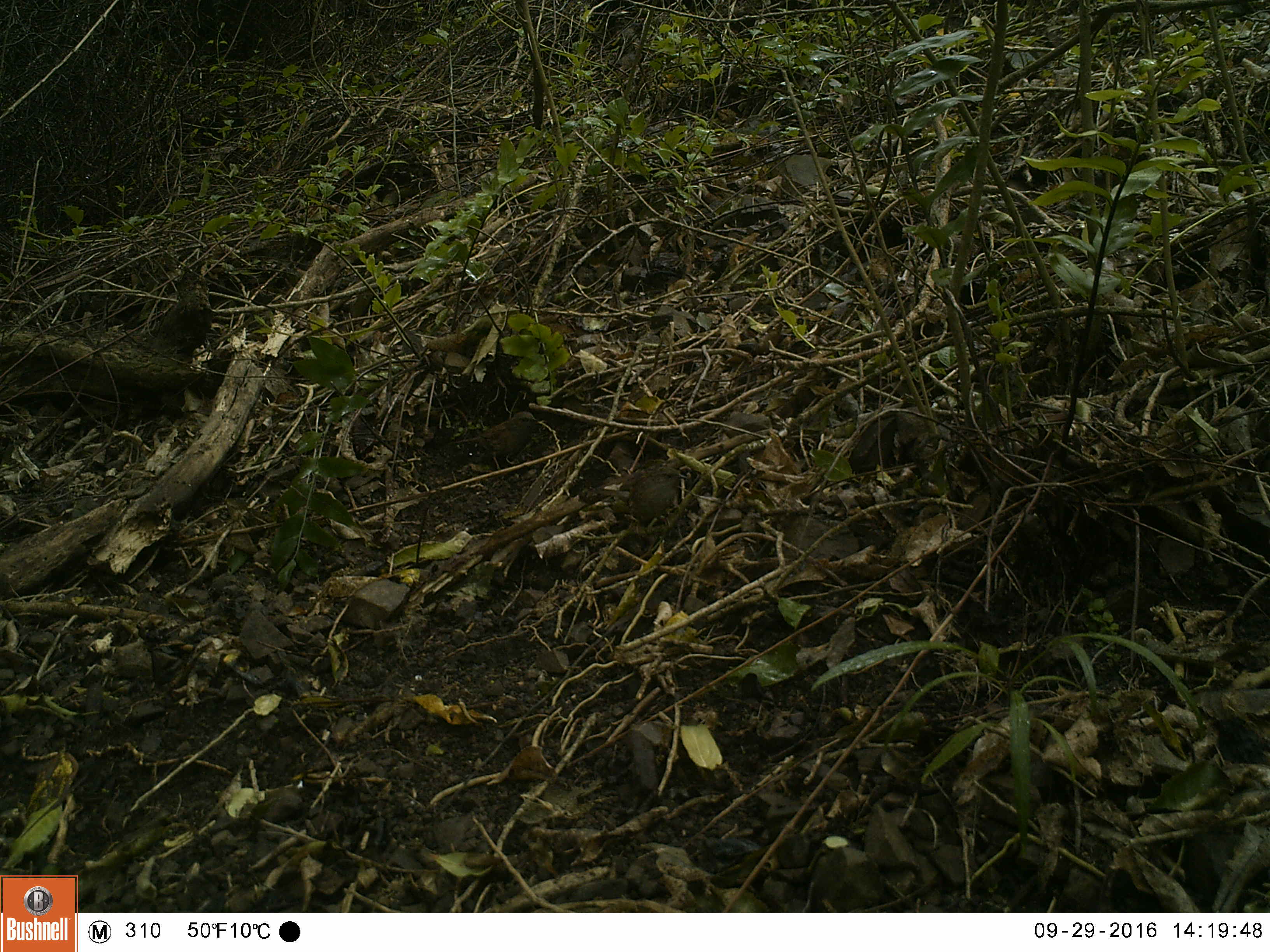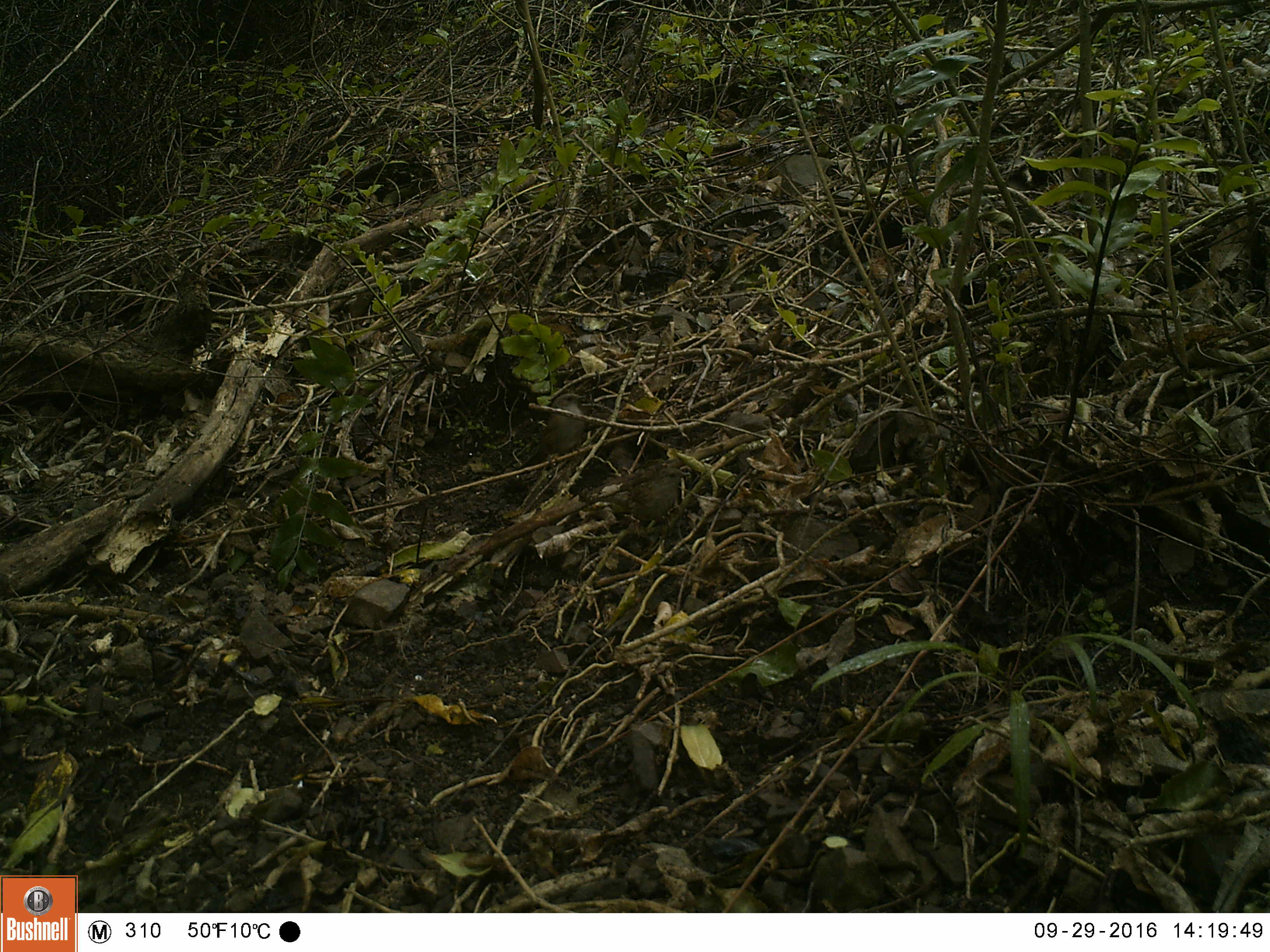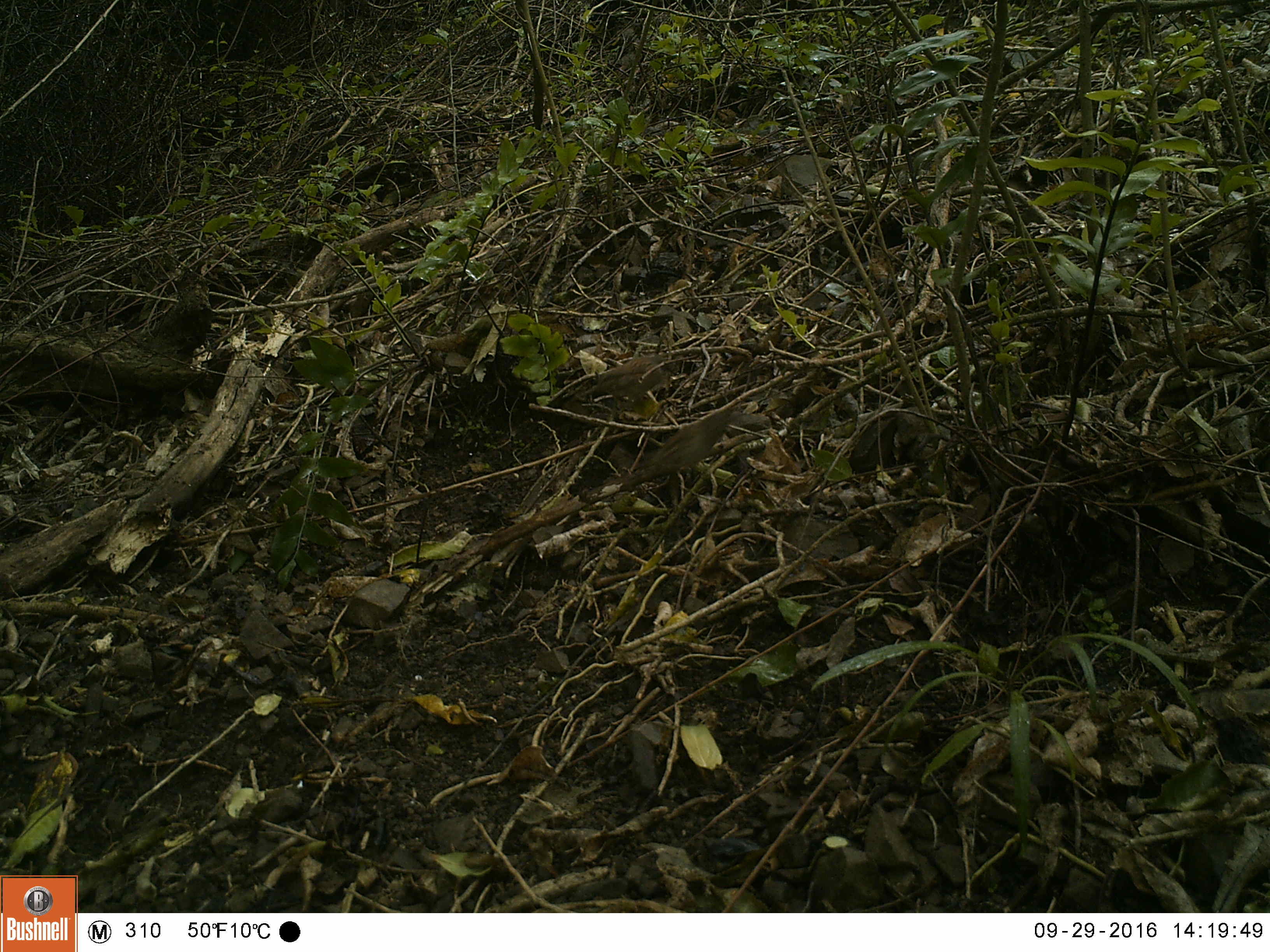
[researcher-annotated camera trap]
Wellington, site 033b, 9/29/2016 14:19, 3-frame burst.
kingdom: Animalia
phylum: Chordata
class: Aves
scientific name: Aves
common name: bird